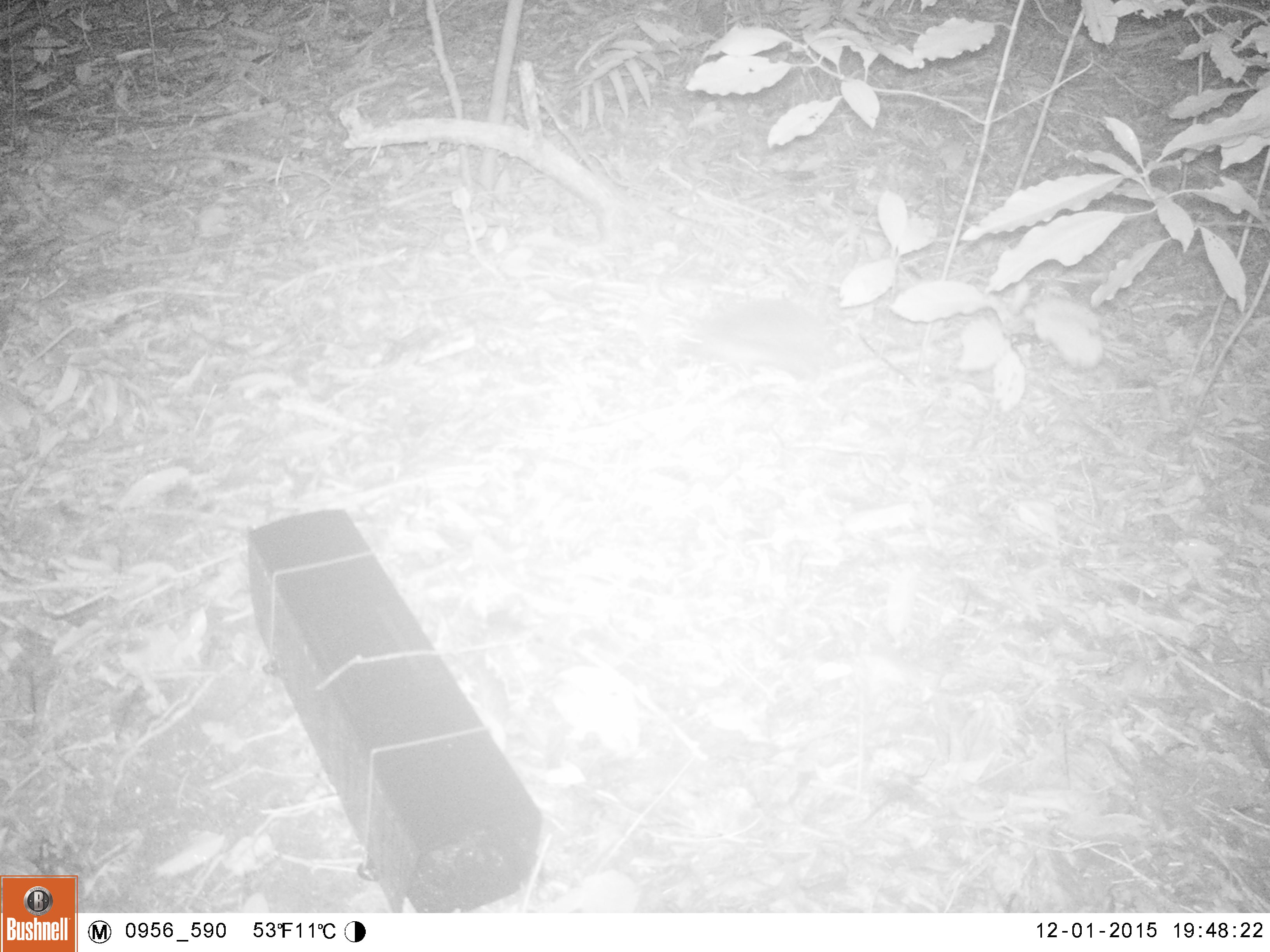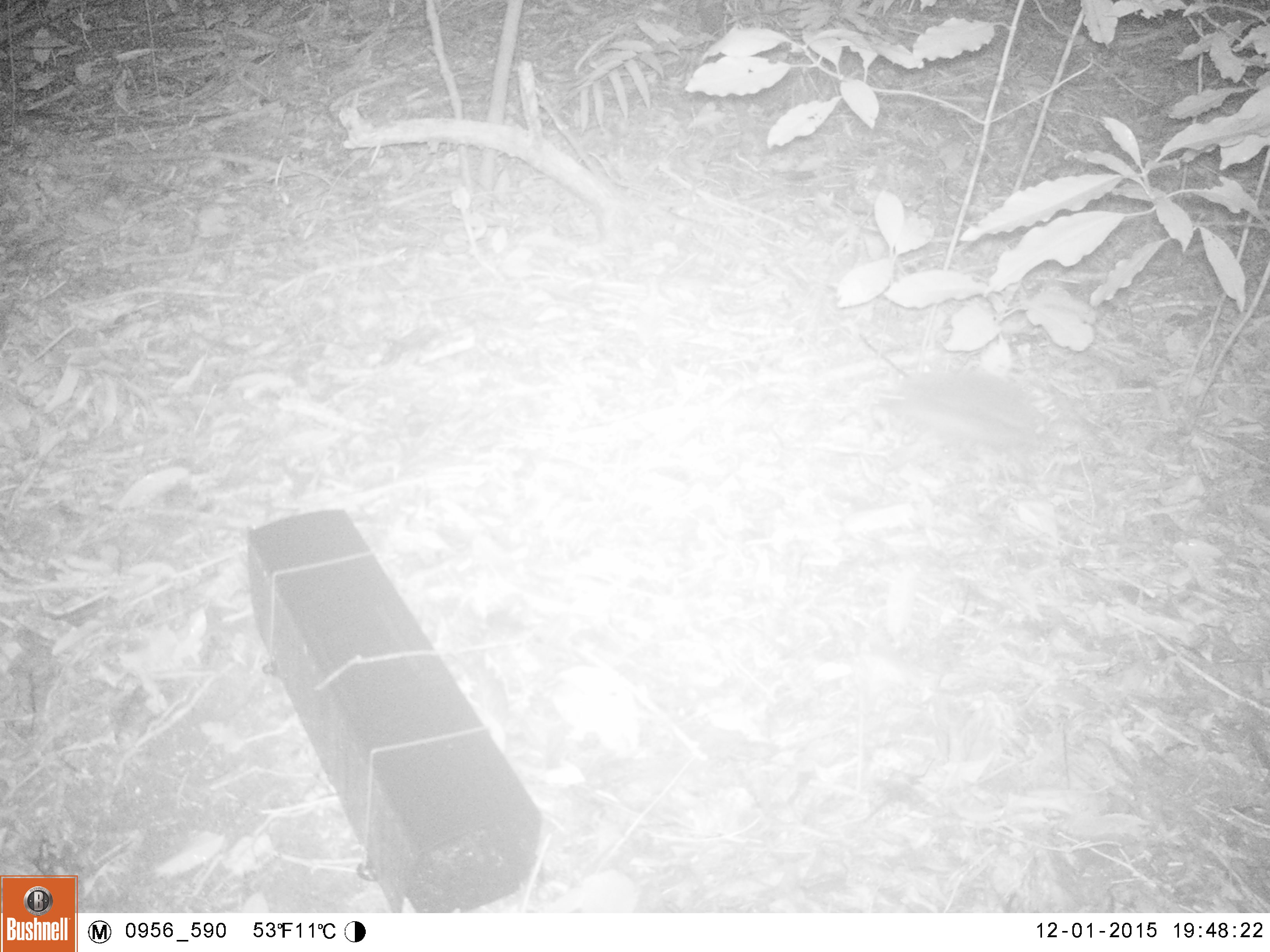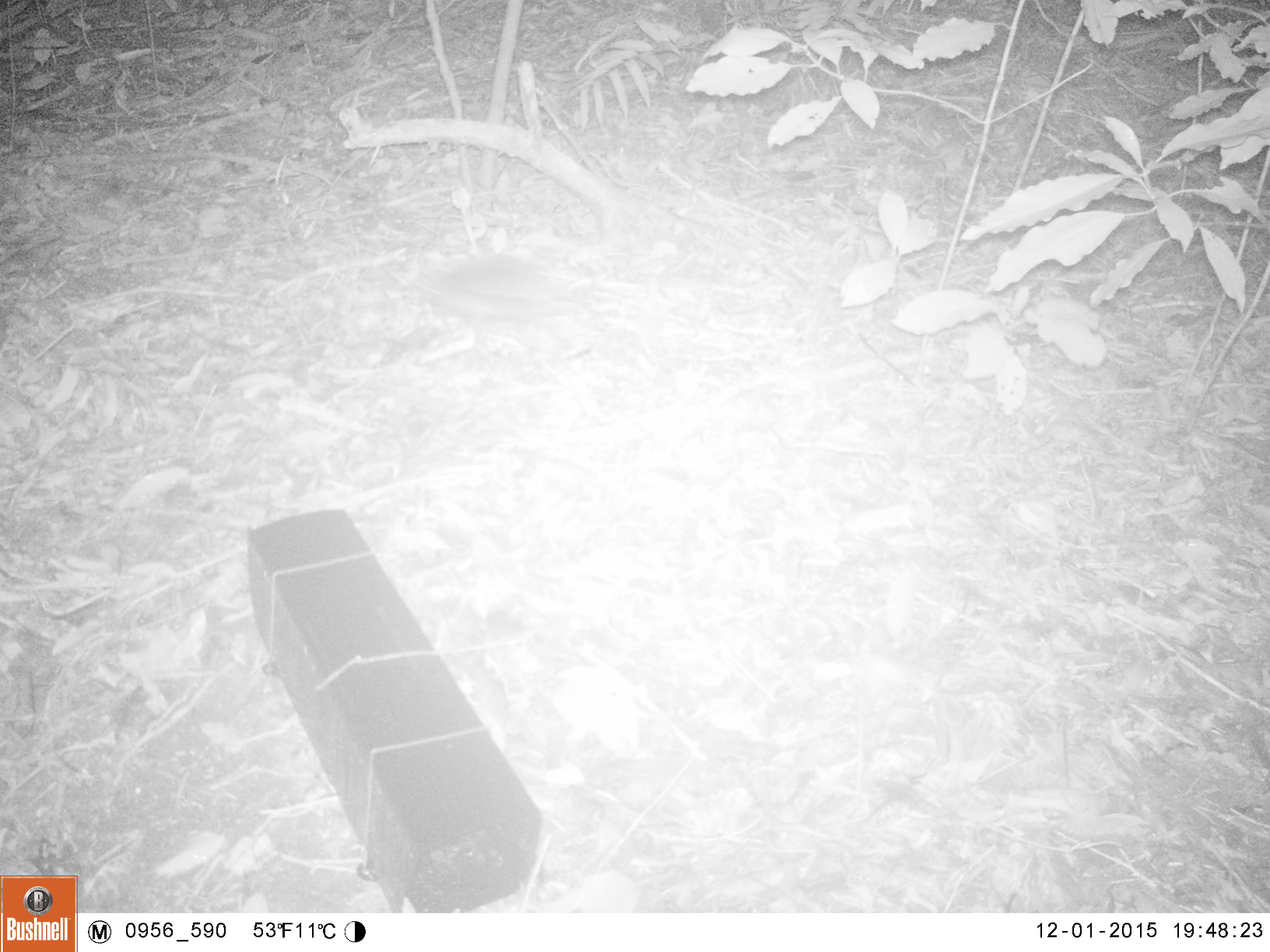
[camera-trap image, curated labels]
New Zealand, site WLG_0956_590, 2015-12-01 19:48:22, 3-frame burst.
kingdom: Animalia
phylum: Chordata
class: Mammalia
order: Eulipotyphla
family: Erinaceidae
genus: Erinaceus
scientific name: Erinaceus europaeus europaeus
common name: european hedgehog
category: hedgehog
Hedgehog (european hedgehog) (Erinaceus europaeus europaeus).